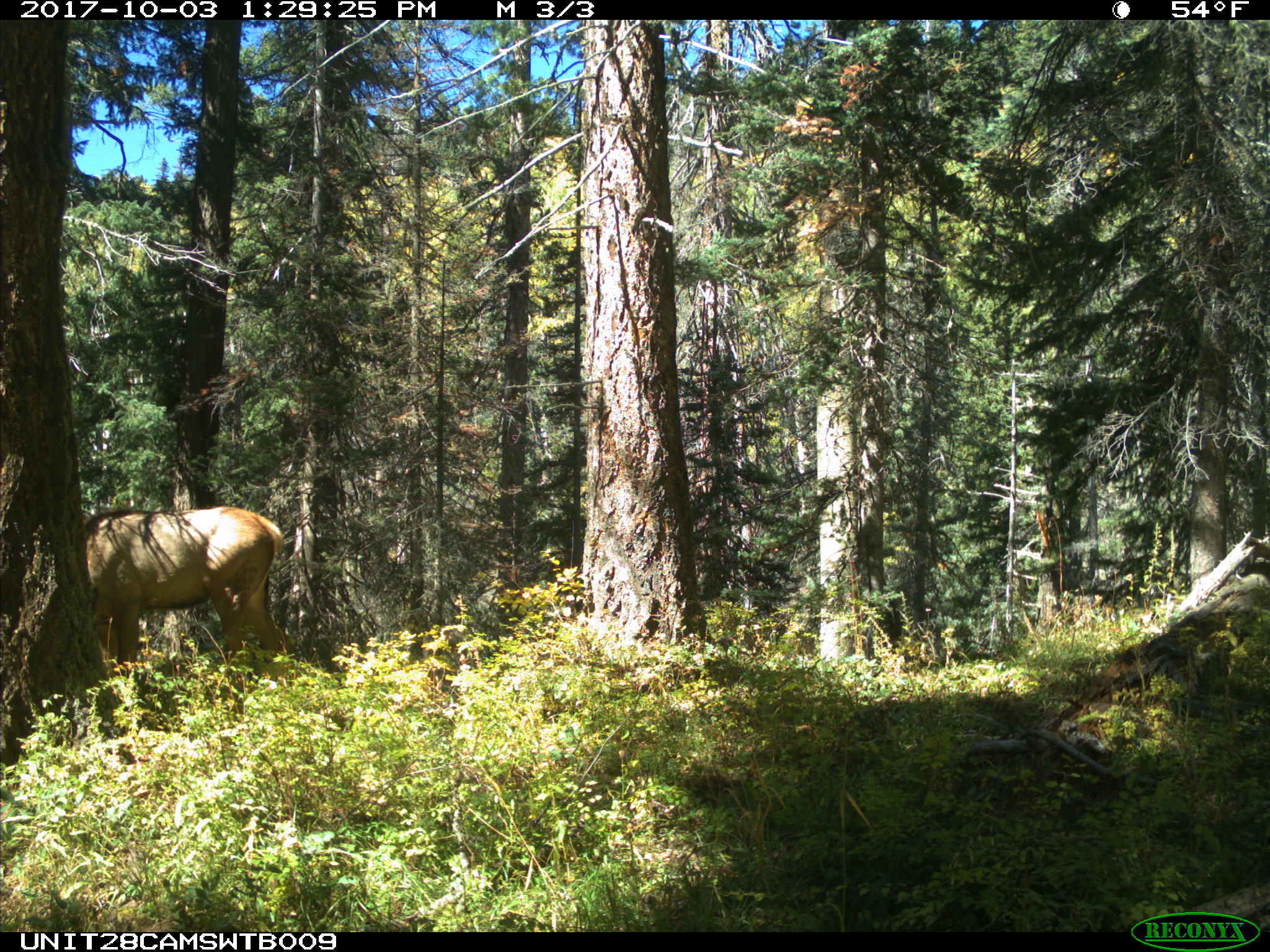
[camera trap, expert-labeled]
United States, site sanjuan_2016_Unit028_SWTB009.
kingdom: Animalia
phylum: Chordata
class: Mammalia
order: Artiodactyla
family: Cervidae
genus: Cervus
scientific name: Cervus elaphus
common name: red deer